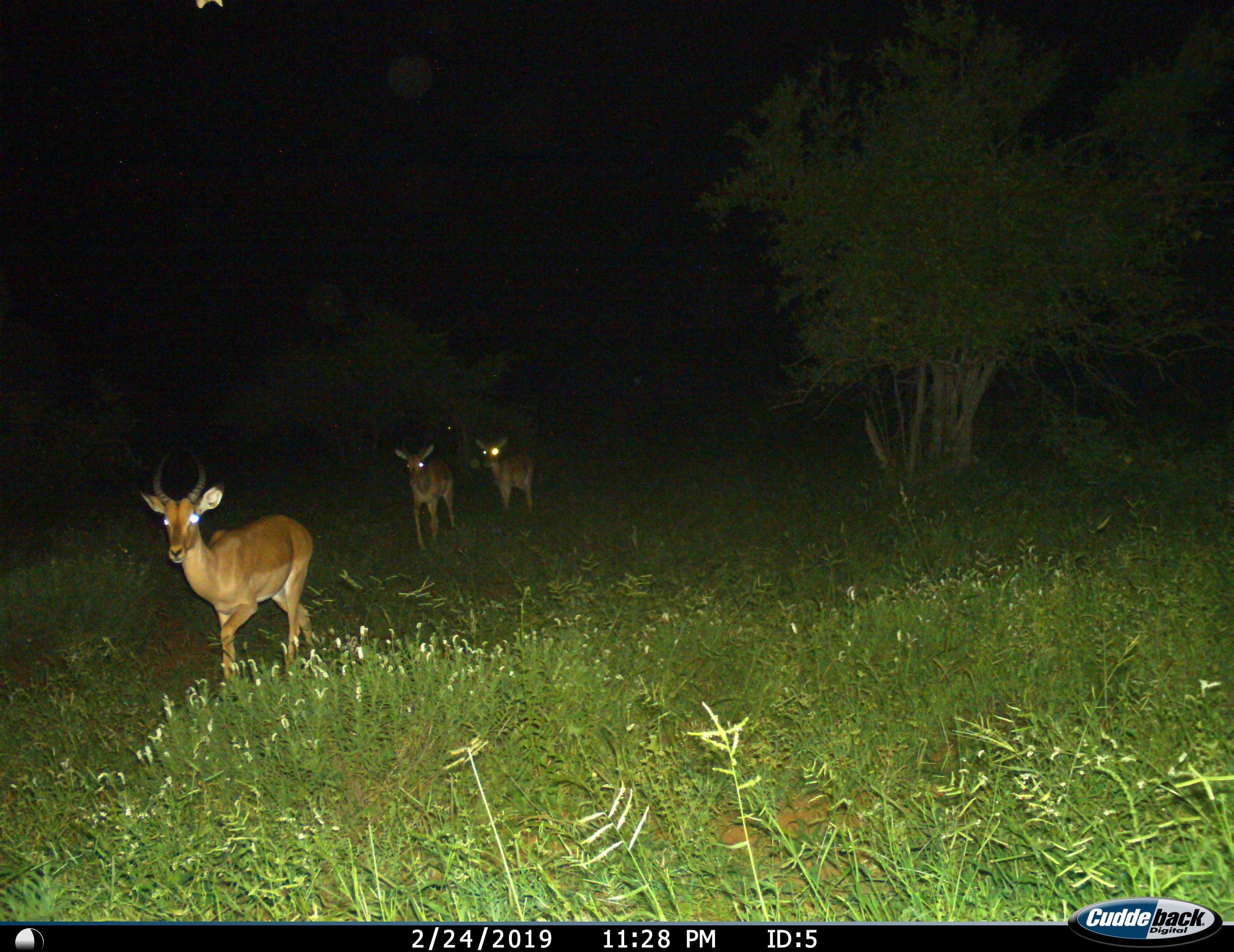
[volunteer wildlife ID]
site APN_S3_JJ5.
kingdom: Animalia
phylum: Chordata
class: Mammalia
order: Artiodactyla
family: Bovidae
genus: Aepyceros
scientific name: Aepyceros melampus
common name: impala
Impala (Aepyceros melampus), count 3. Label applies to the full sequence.